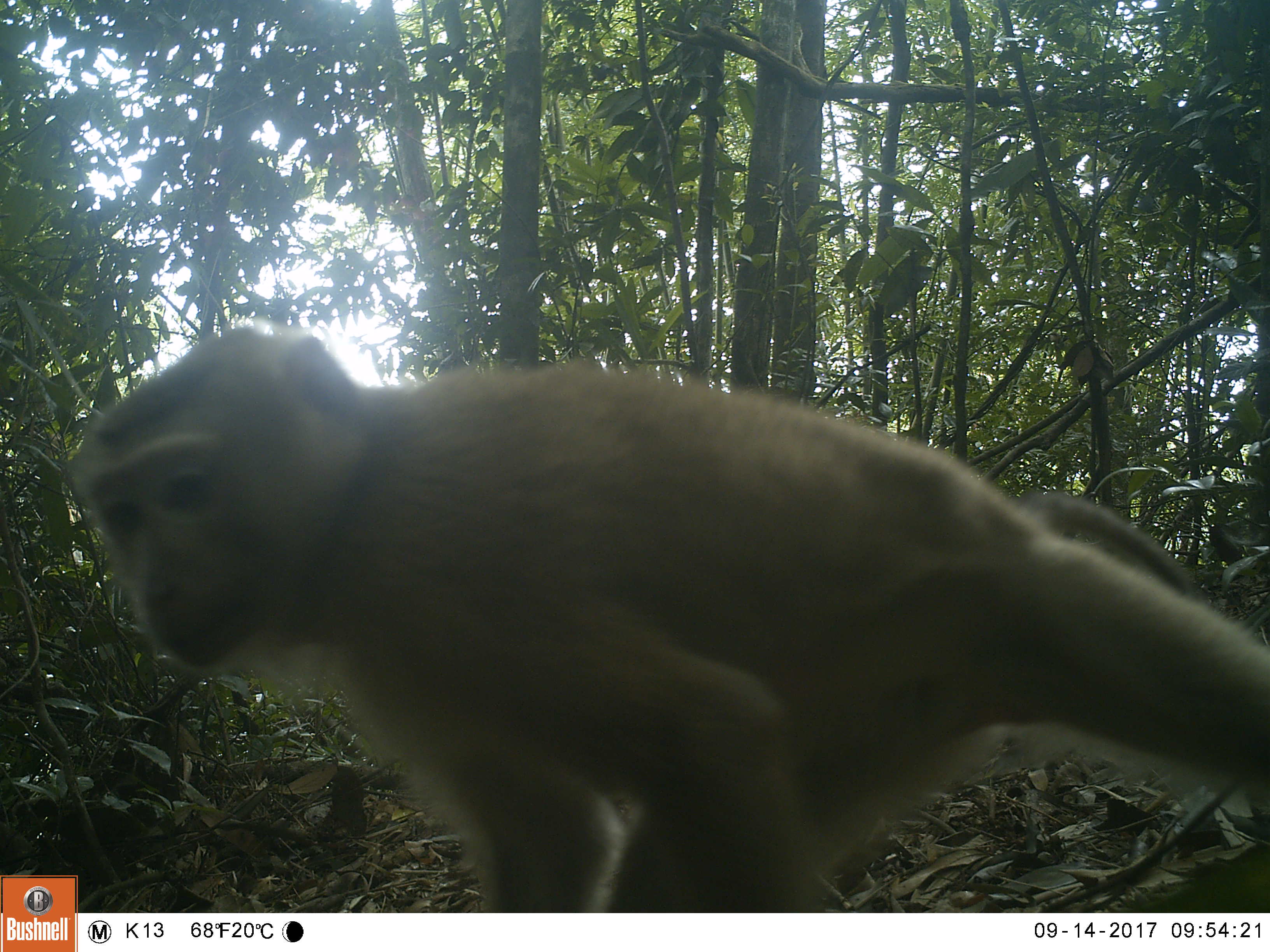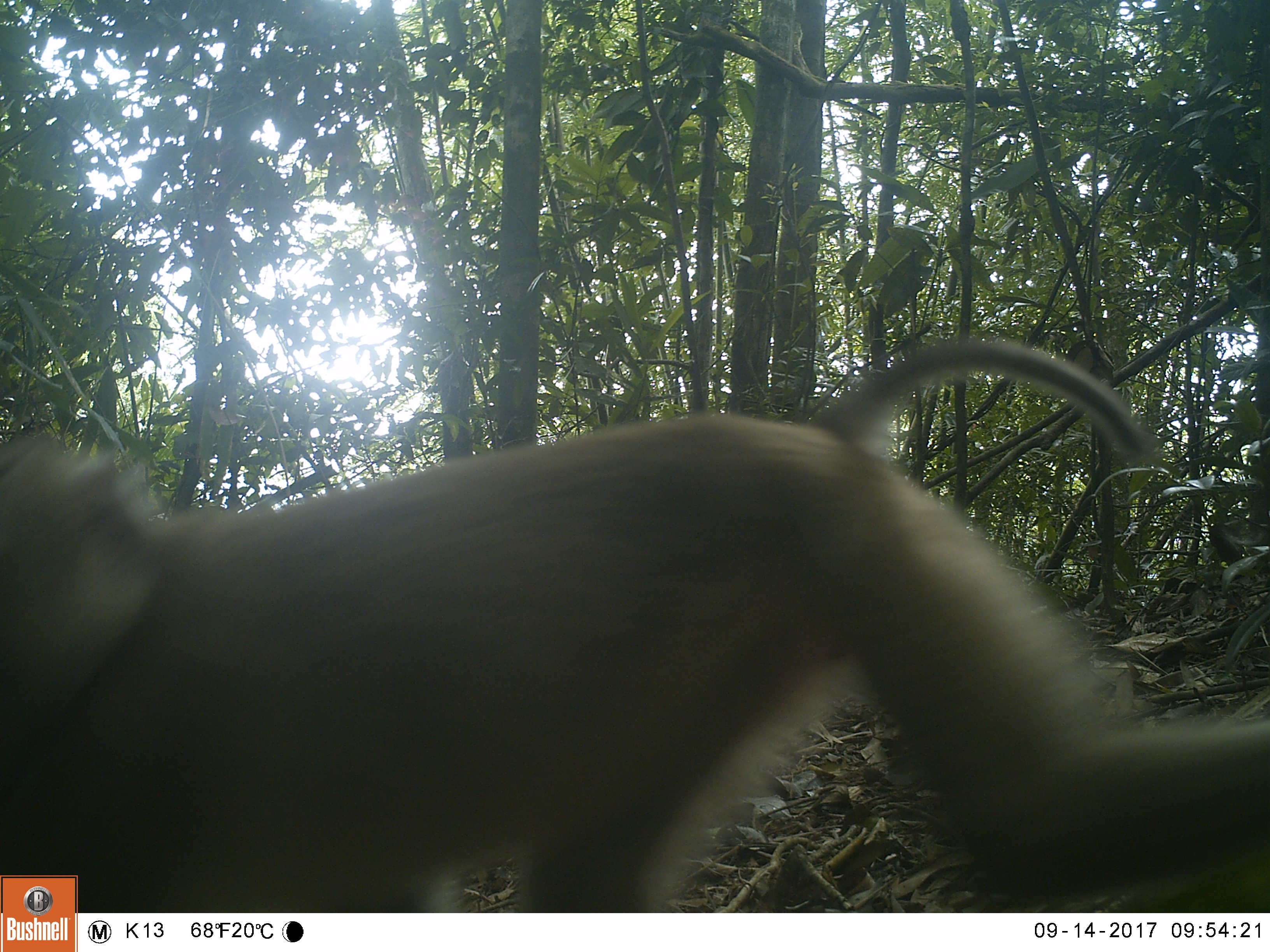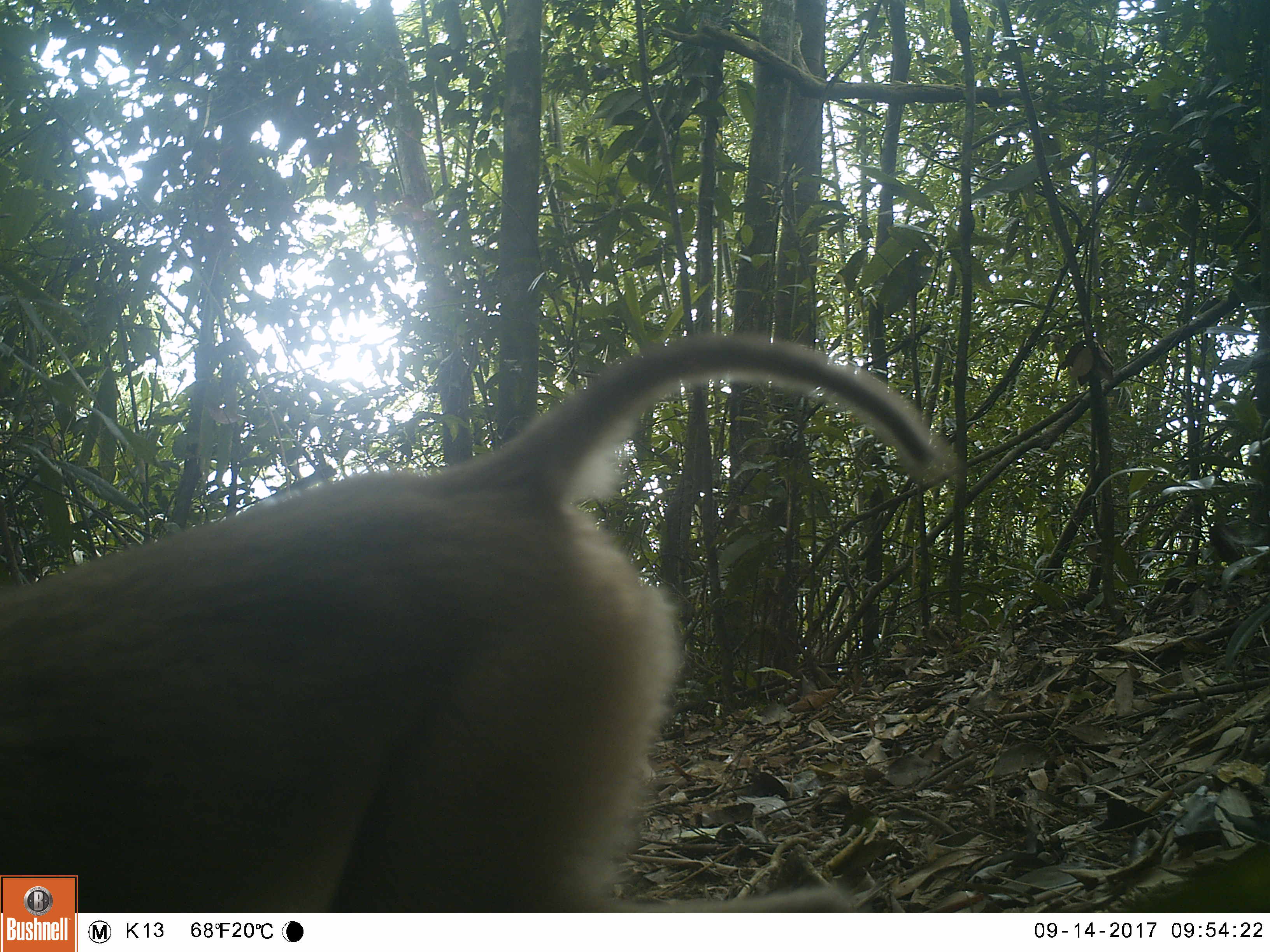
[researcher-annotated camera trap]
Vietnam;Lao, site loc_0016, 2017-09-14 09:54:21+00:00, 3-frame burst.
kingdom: Animalia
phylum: Chordata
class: Mammalia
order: Primates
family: Cercopithecidae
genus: Macaca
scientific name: Macaca nemestrina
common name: pig-tailed macaque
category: pig tailed macaque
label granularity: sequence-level